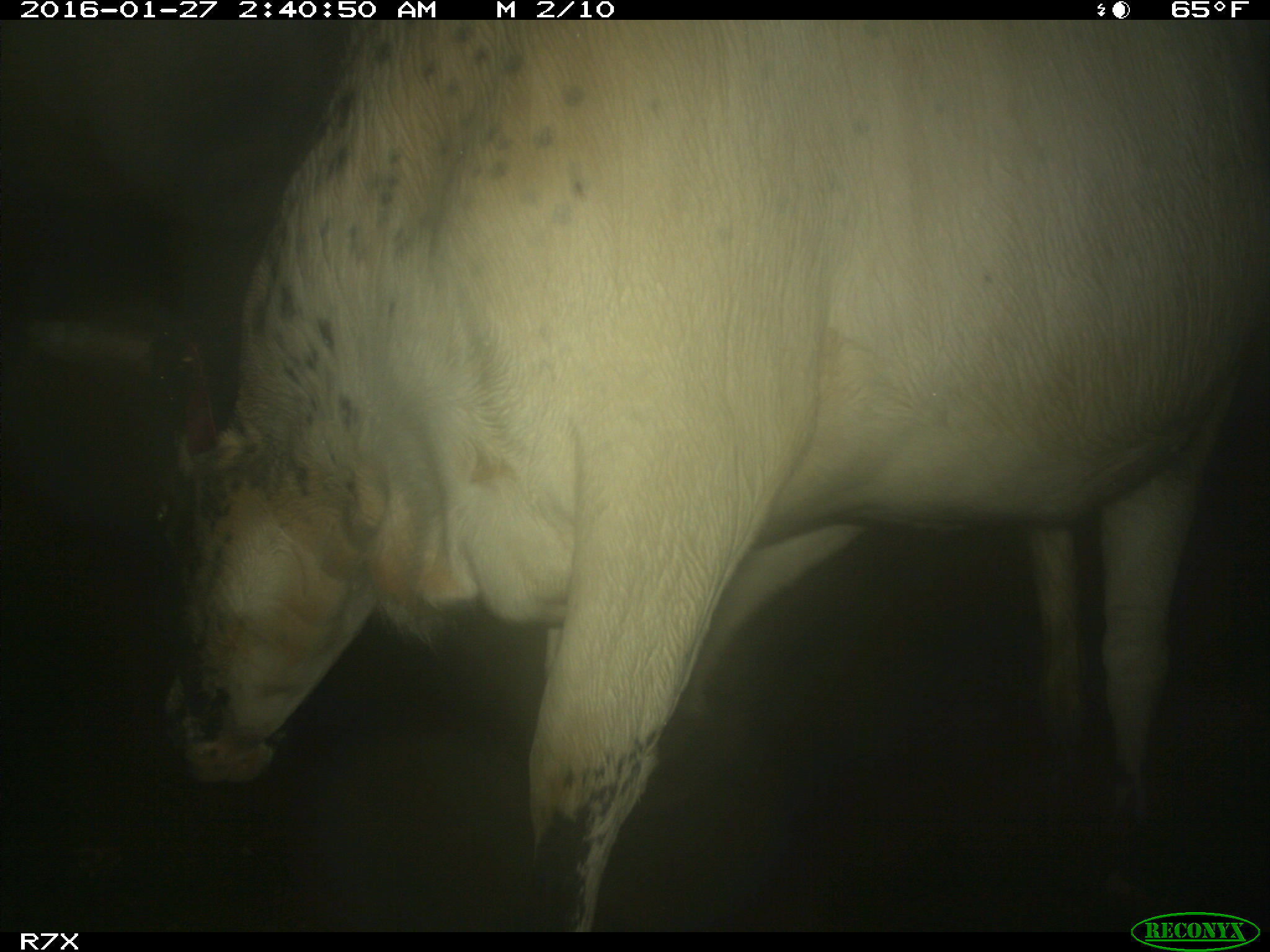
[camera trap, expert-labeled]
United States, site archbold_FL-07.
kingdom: Animalia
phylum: Chordata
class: Mammalia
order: Artiodactyla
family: Bovidae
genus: Bos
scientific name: Bos taurus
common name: domestic cow